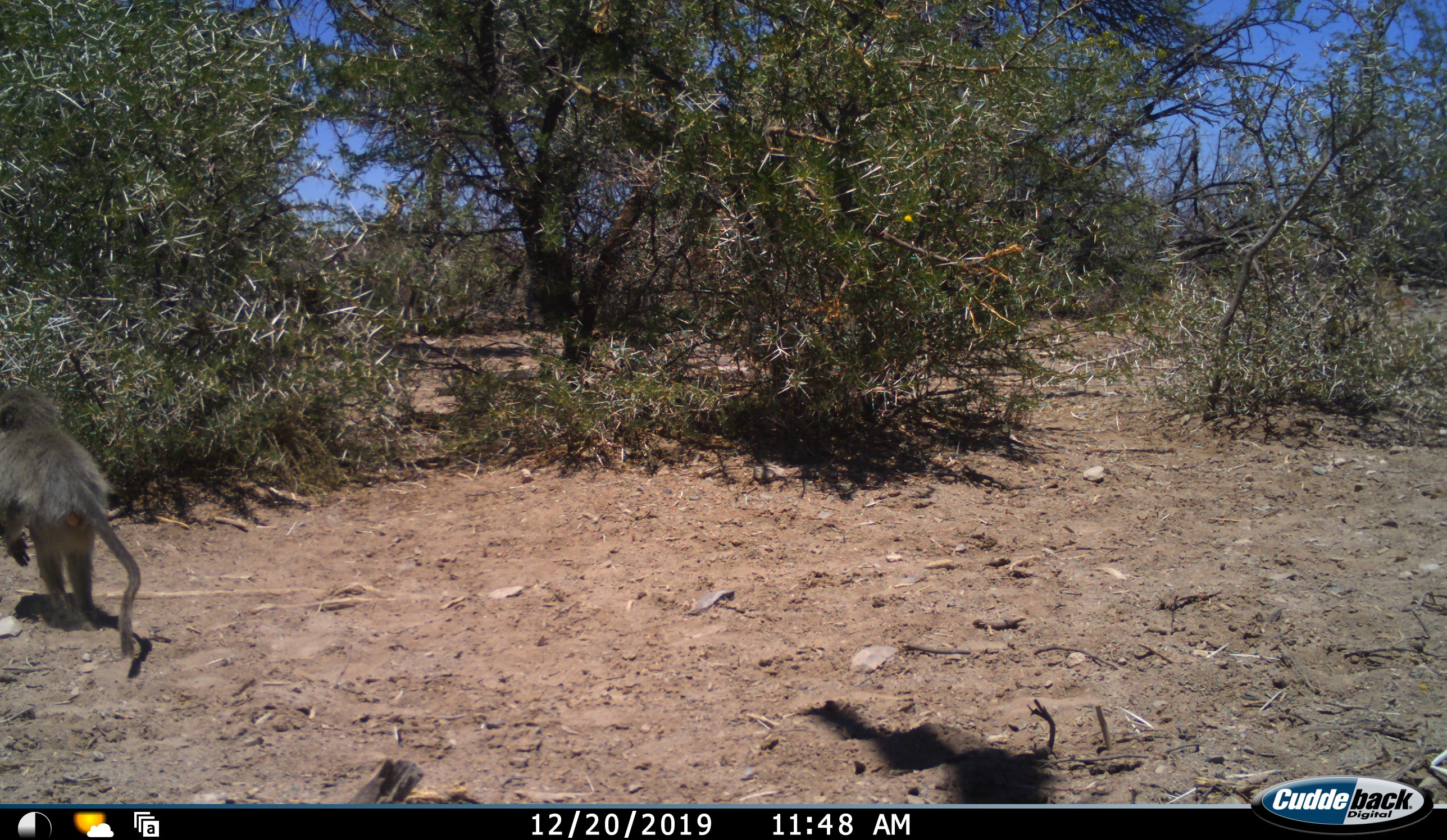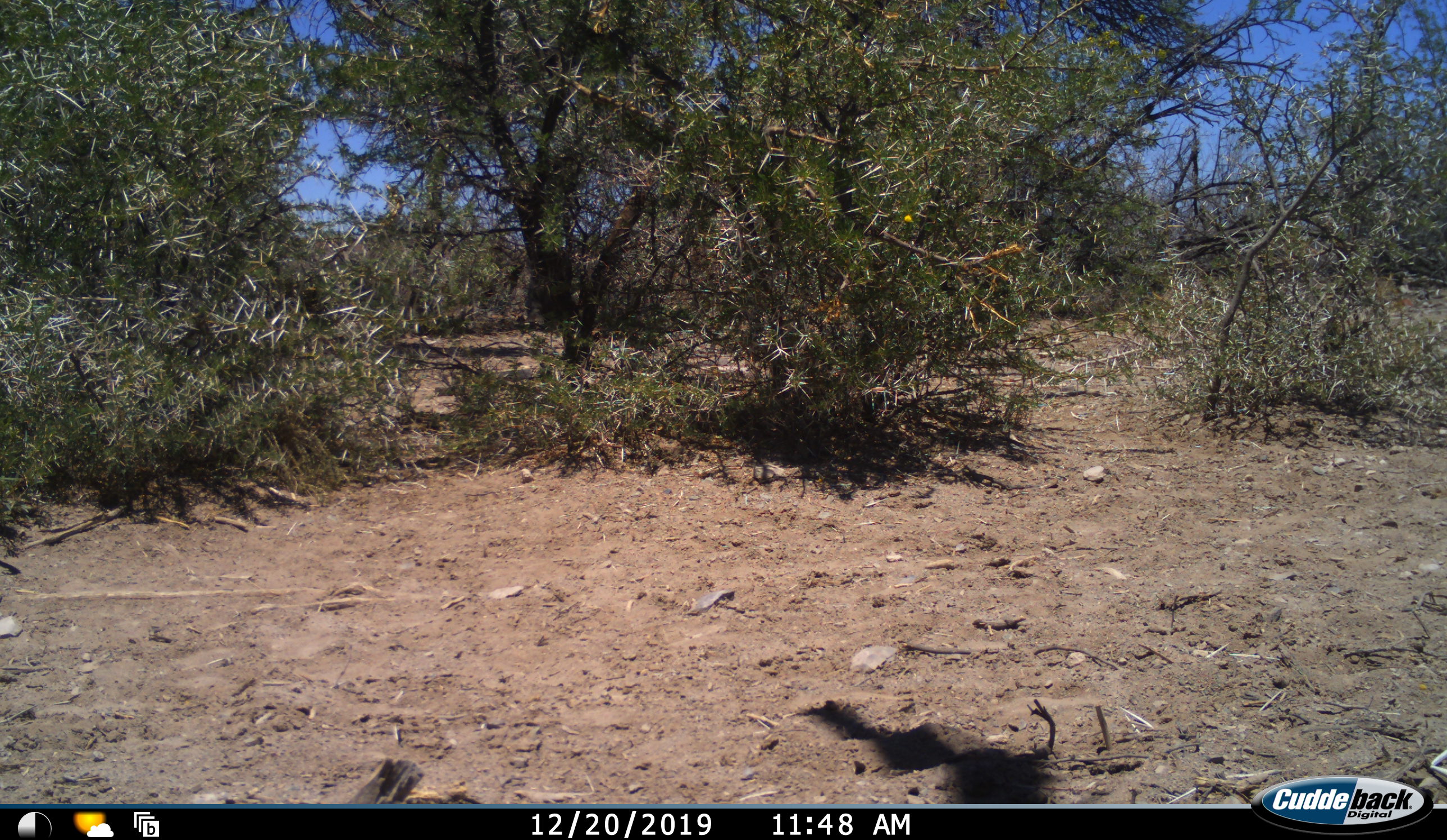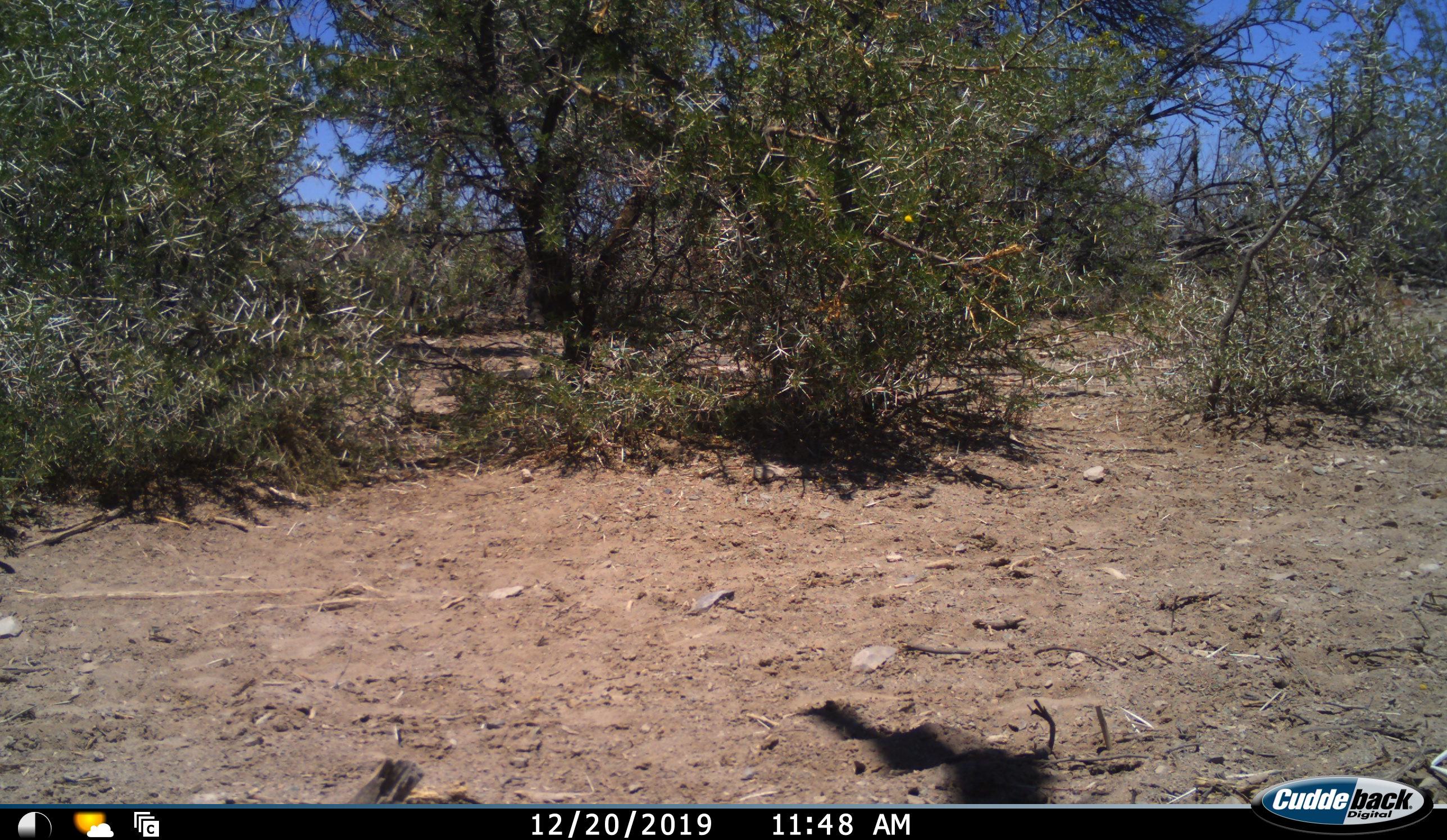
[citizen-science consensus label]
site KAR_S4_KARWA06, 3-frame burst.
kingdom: Animalia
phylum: Chordata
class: Mammalia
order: Primates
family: Cercopithecidae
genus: Papio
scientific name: Papio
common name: baboon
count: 1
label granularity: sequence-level